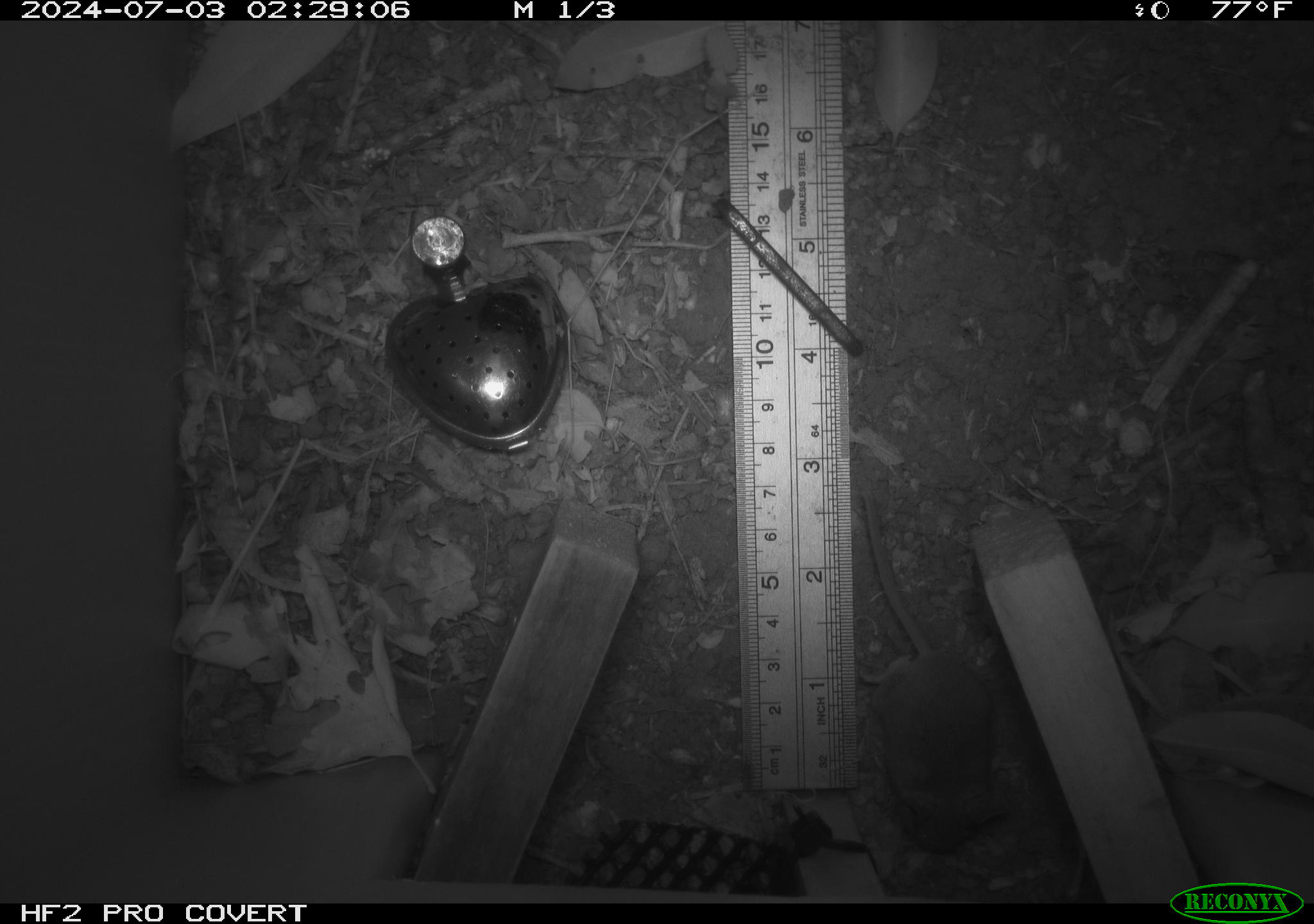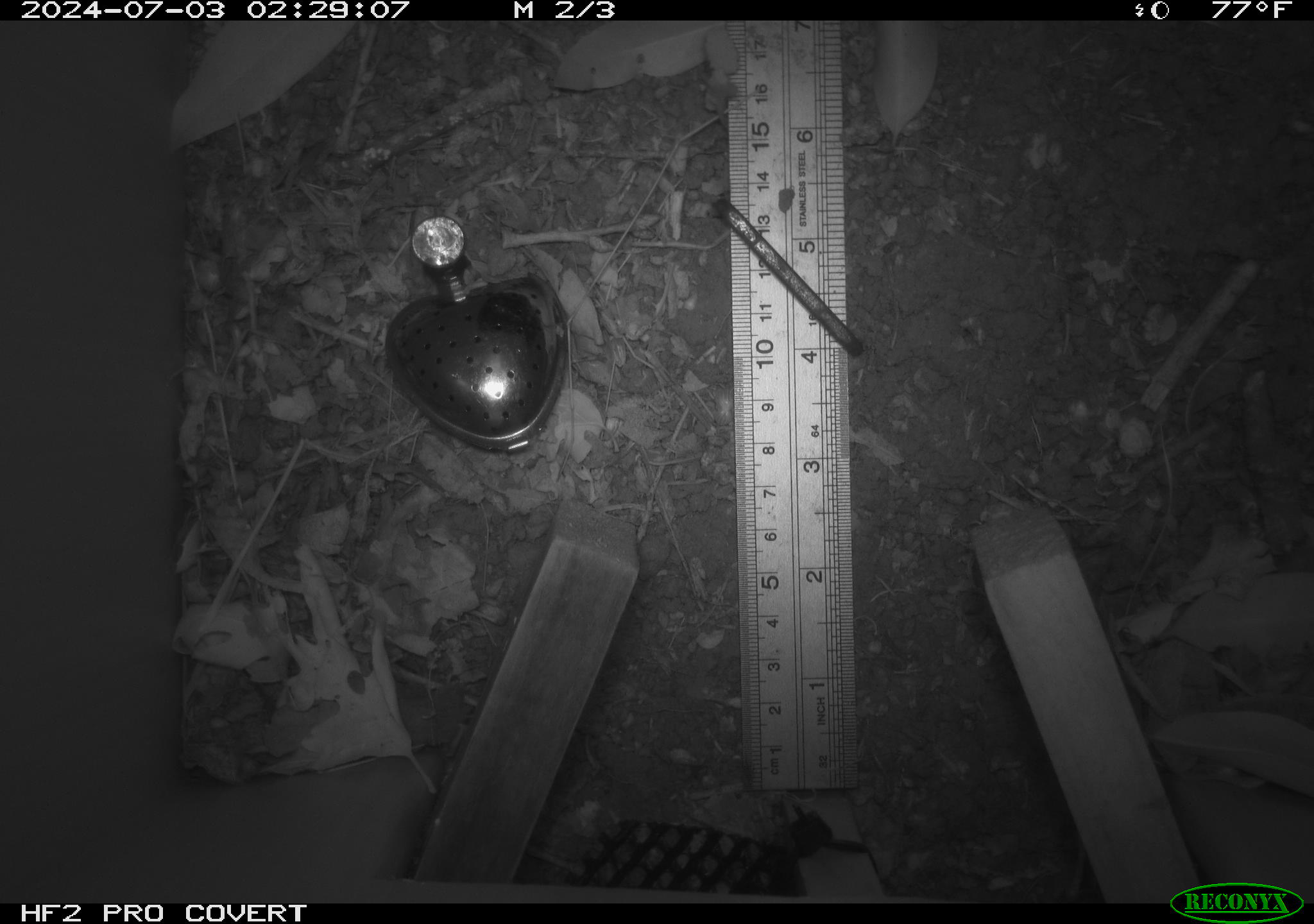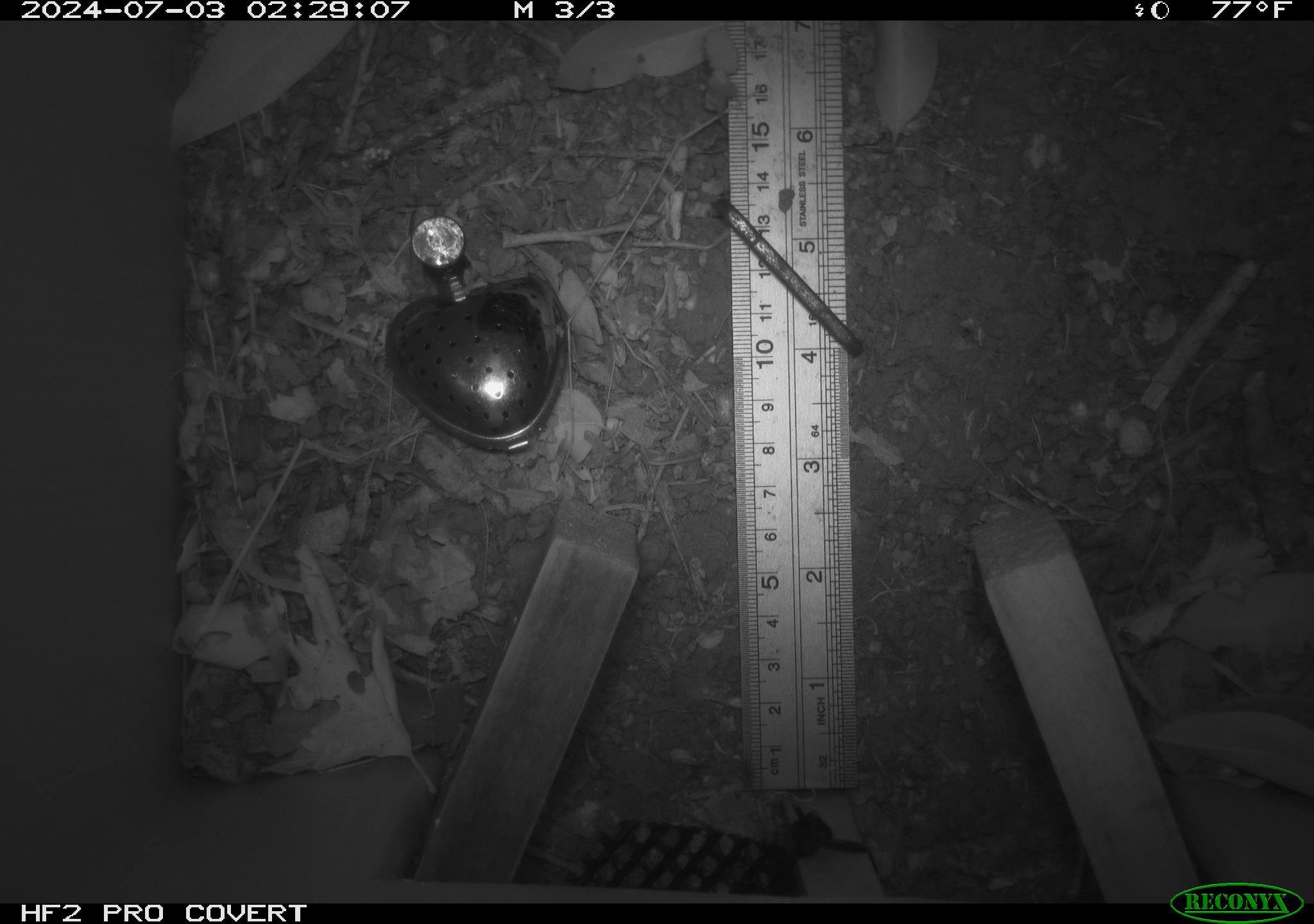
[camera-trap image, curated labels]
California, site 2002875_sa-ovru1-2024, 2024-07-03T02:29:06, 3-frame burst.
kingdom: Animalia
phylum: Chordata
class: Mammalia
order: Rodentia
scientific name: Rodentia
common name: mouse species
Mouse species (Rodentia).